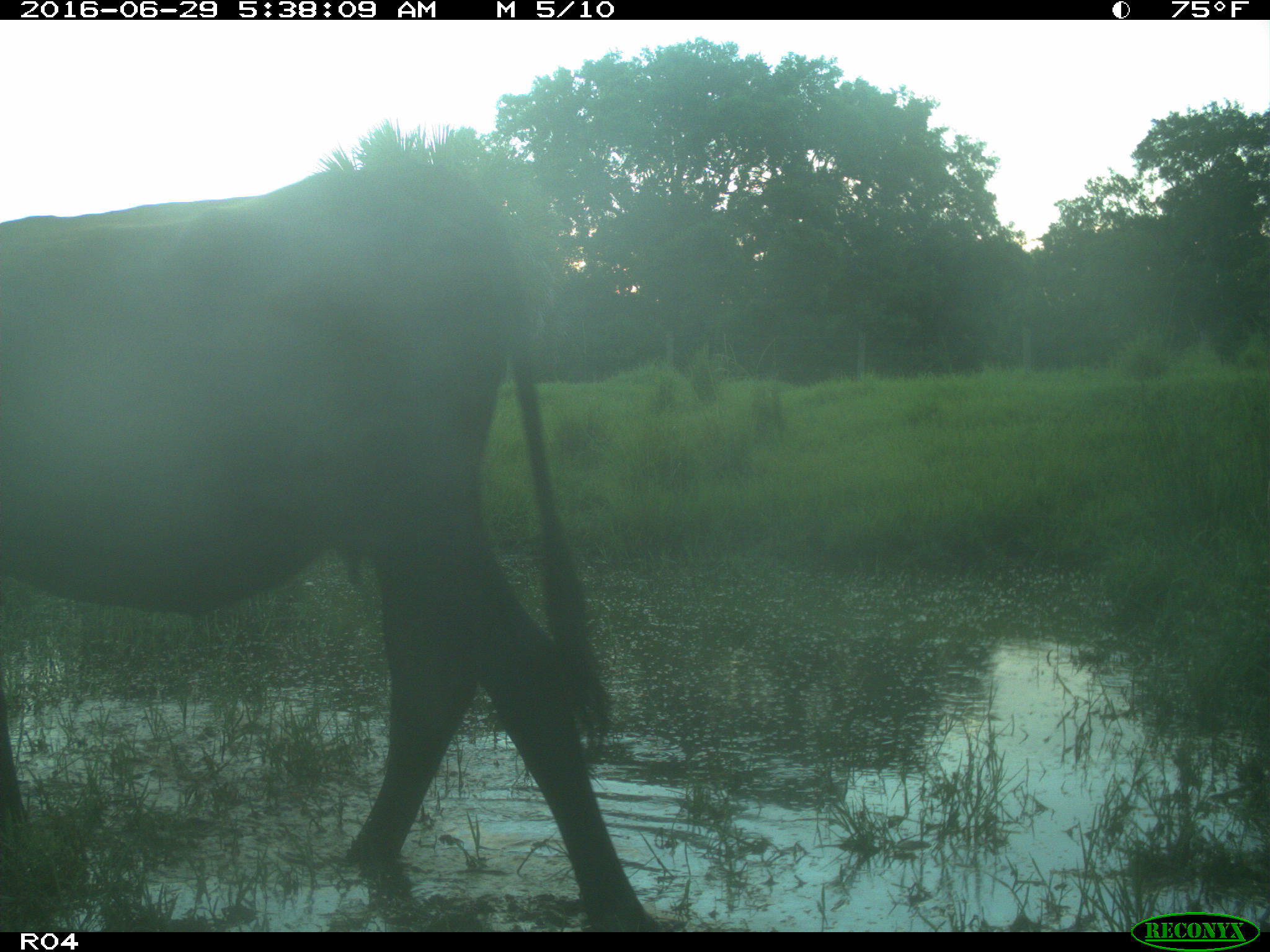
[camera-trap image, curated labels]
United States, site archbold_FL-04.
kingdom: Animalia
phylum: Chordata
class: Mammalia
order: Artiodactyla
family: Bovidae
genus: Bos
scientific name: Bos taurus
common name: domestic cow